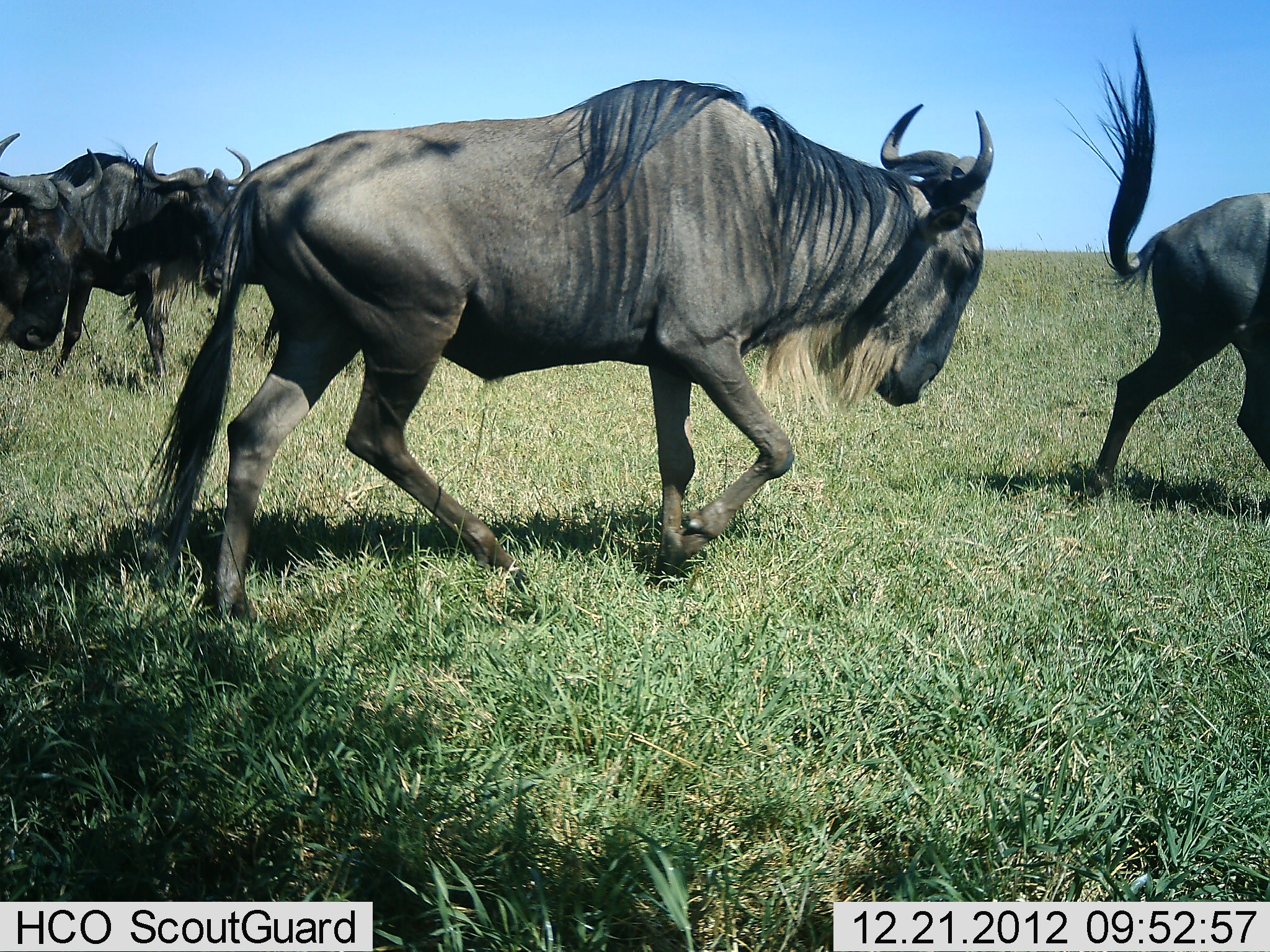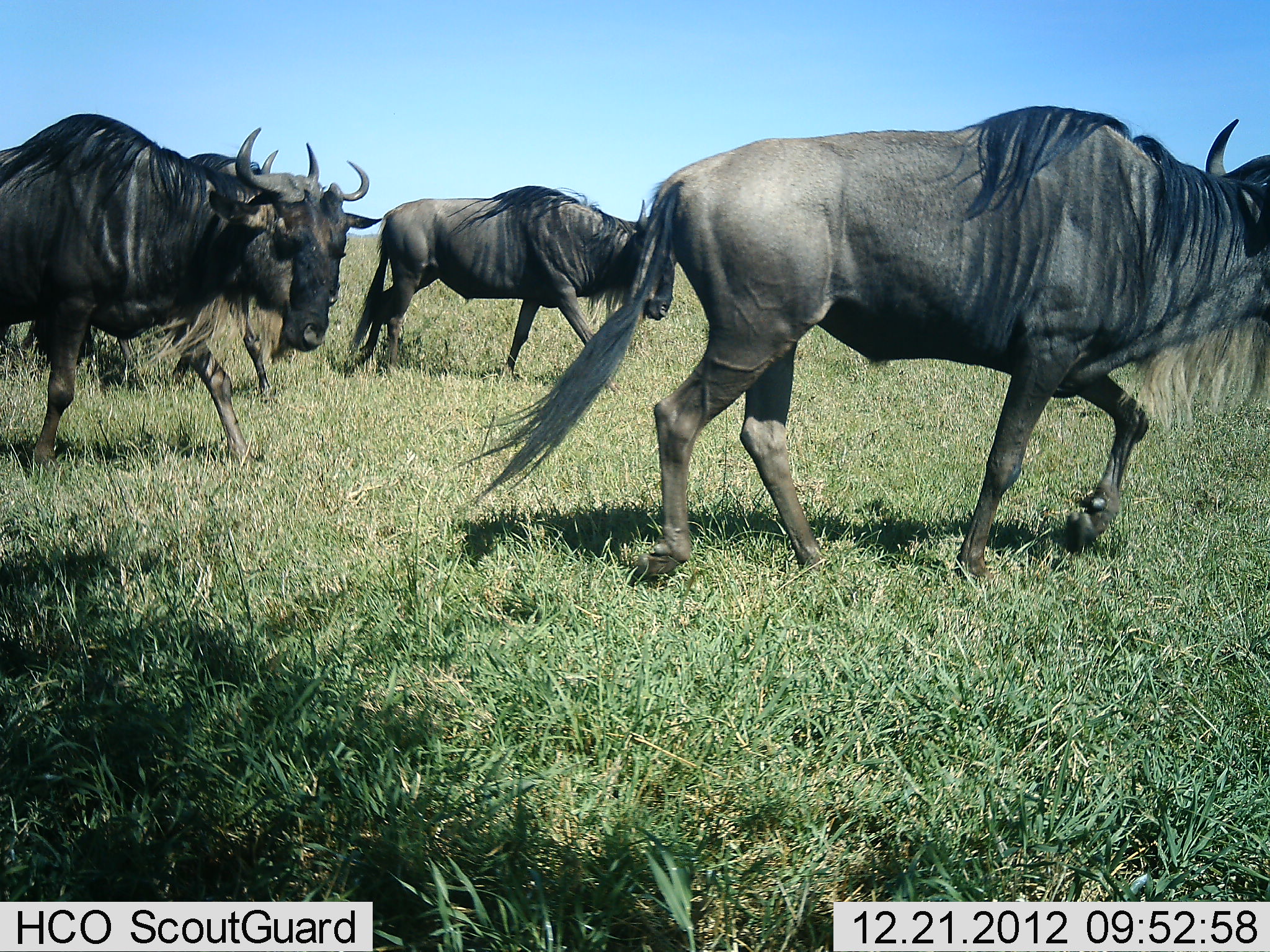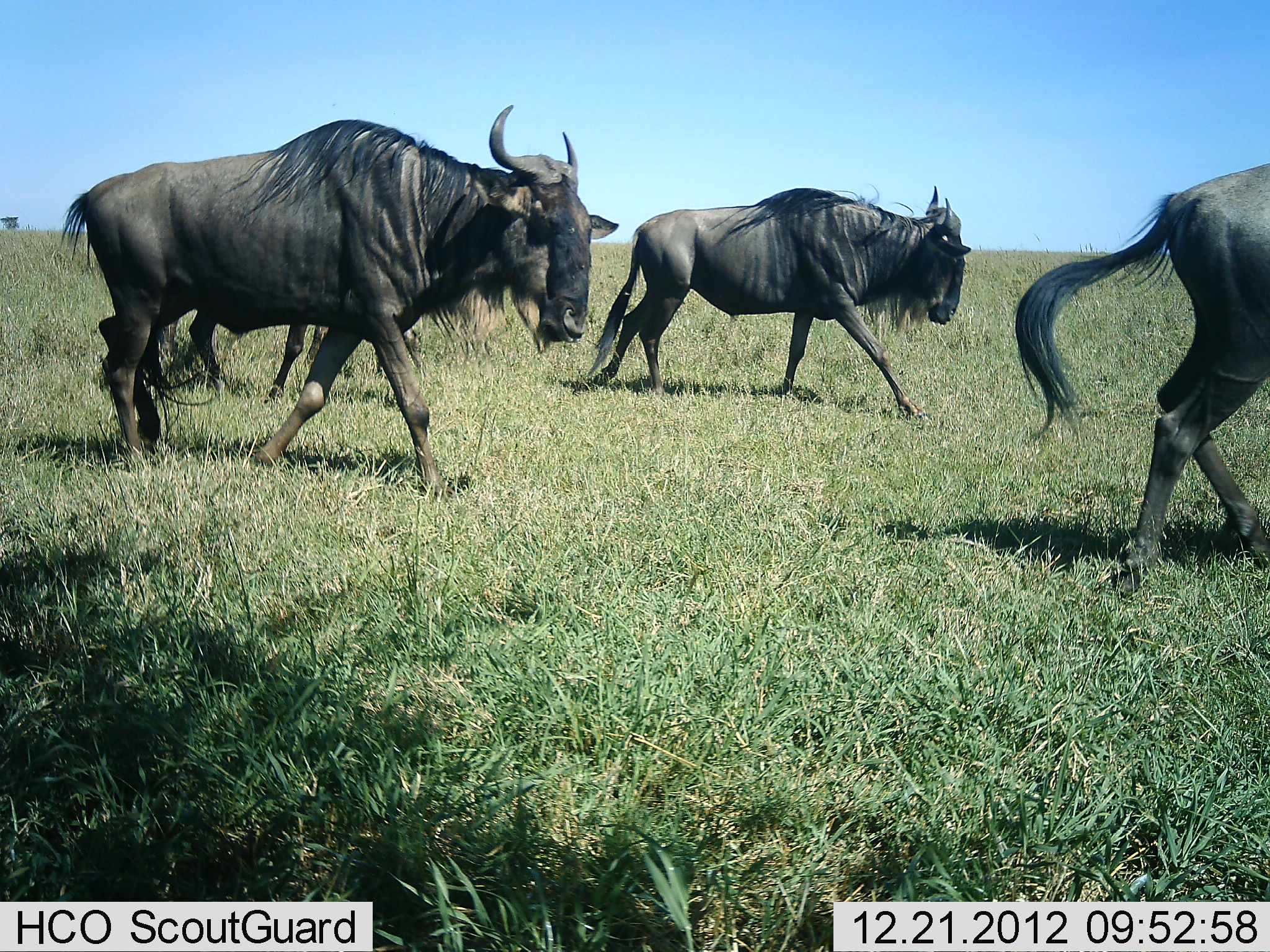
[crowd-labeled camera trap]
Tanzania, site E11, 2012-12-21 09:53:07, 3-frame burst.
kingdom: Animalia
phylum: Chordata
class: Mammalia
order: Artiodactyla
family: Bovidae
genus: Connochaetes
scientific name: Connochaetes taurinus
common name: blue wildebeest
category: wildebeest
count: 5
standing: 7%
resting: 0%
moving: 100%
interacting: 0%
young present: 0%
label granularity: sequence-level